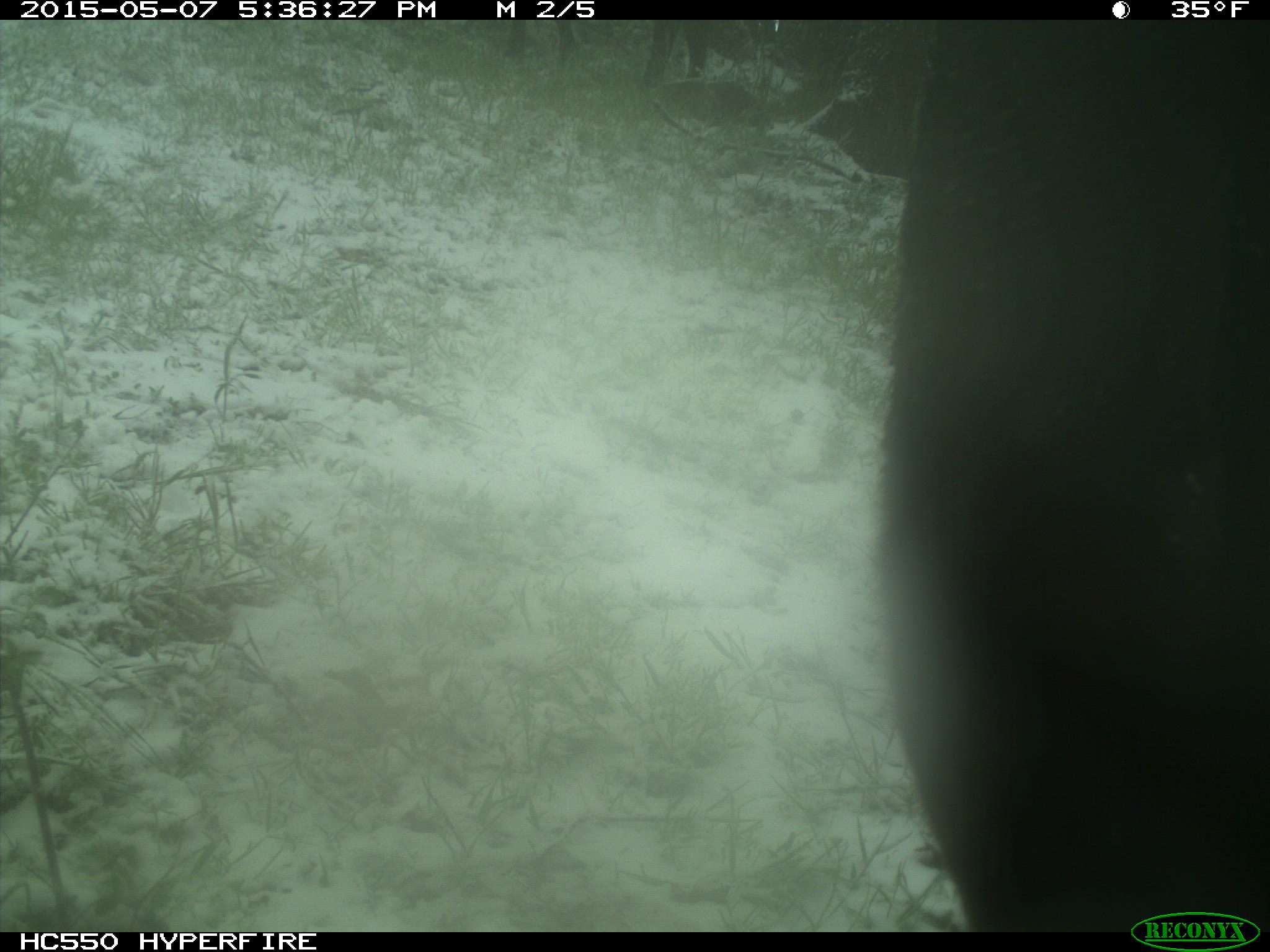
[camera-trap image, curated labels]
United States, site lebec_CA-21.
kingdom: Animalia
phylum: Chordata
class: Mammalia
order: Artiodactyla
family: Bovidae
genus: Bos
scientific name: Bos taurus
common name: domestic cow